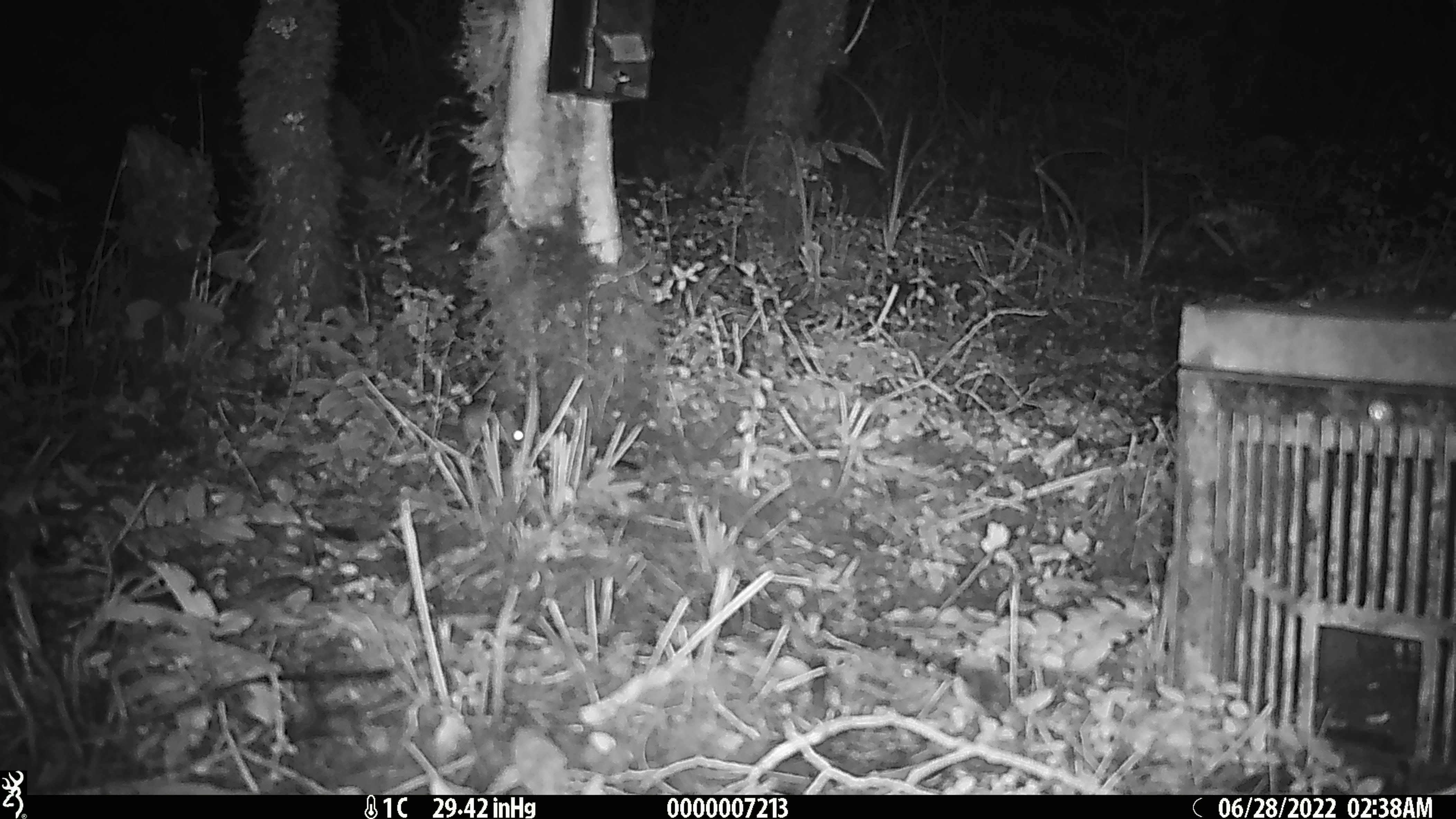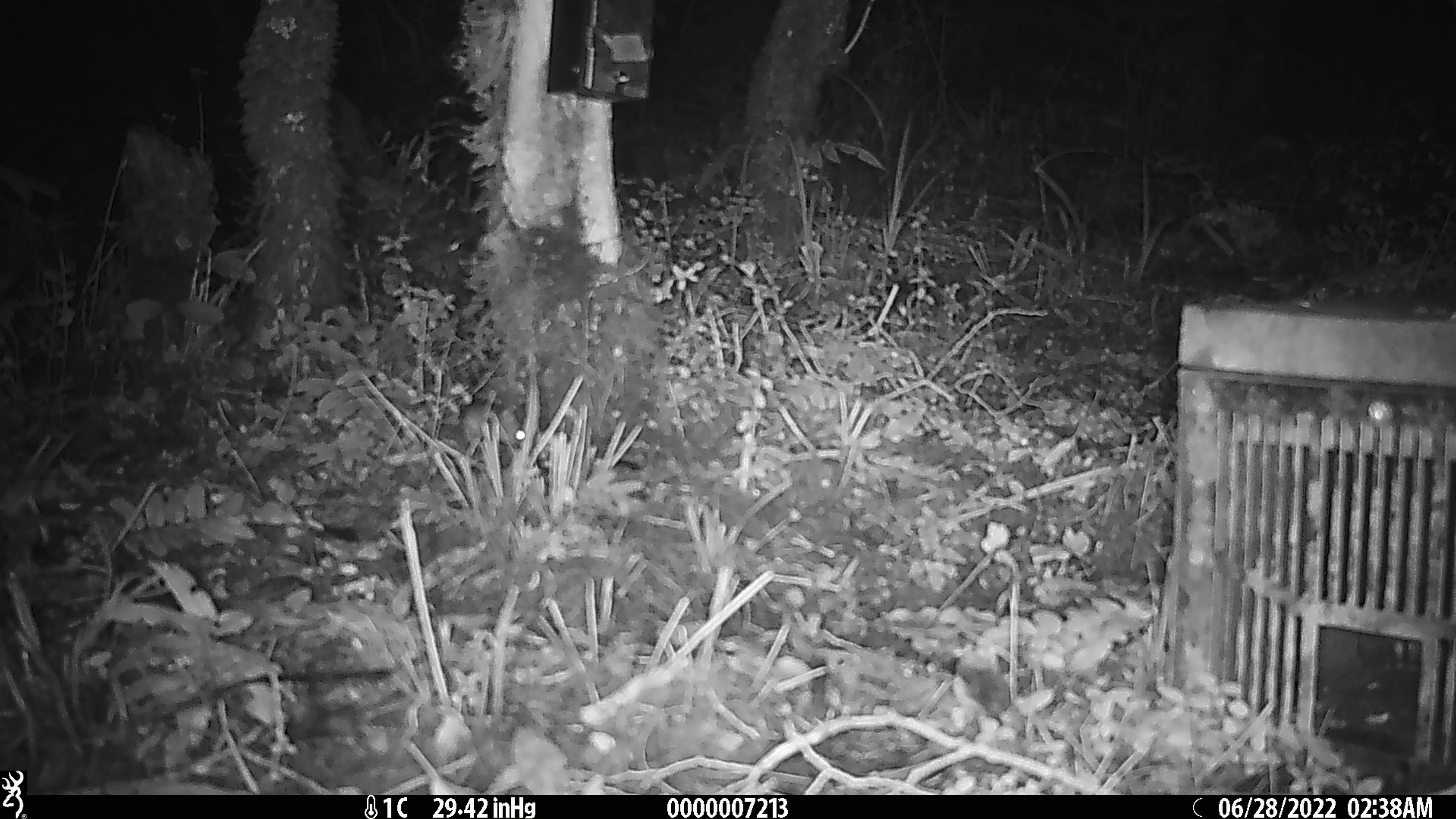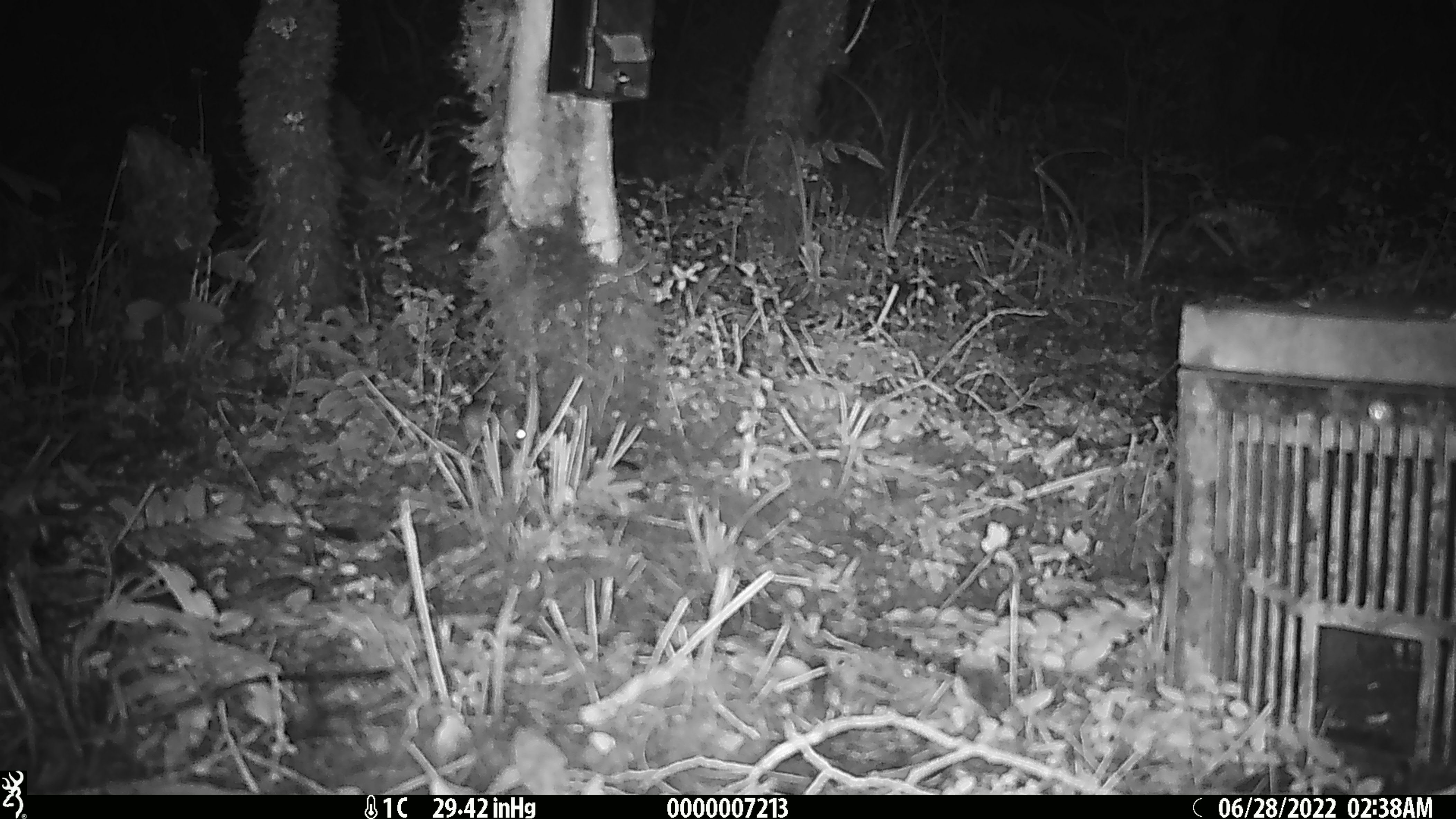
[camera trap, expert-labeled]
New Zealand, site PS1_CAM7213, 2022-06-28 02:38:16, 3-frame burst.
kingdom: Animalia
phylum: Chordata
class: Mammalia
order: Rodentia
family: Muridae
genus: Mus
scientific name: Mus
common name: mouse